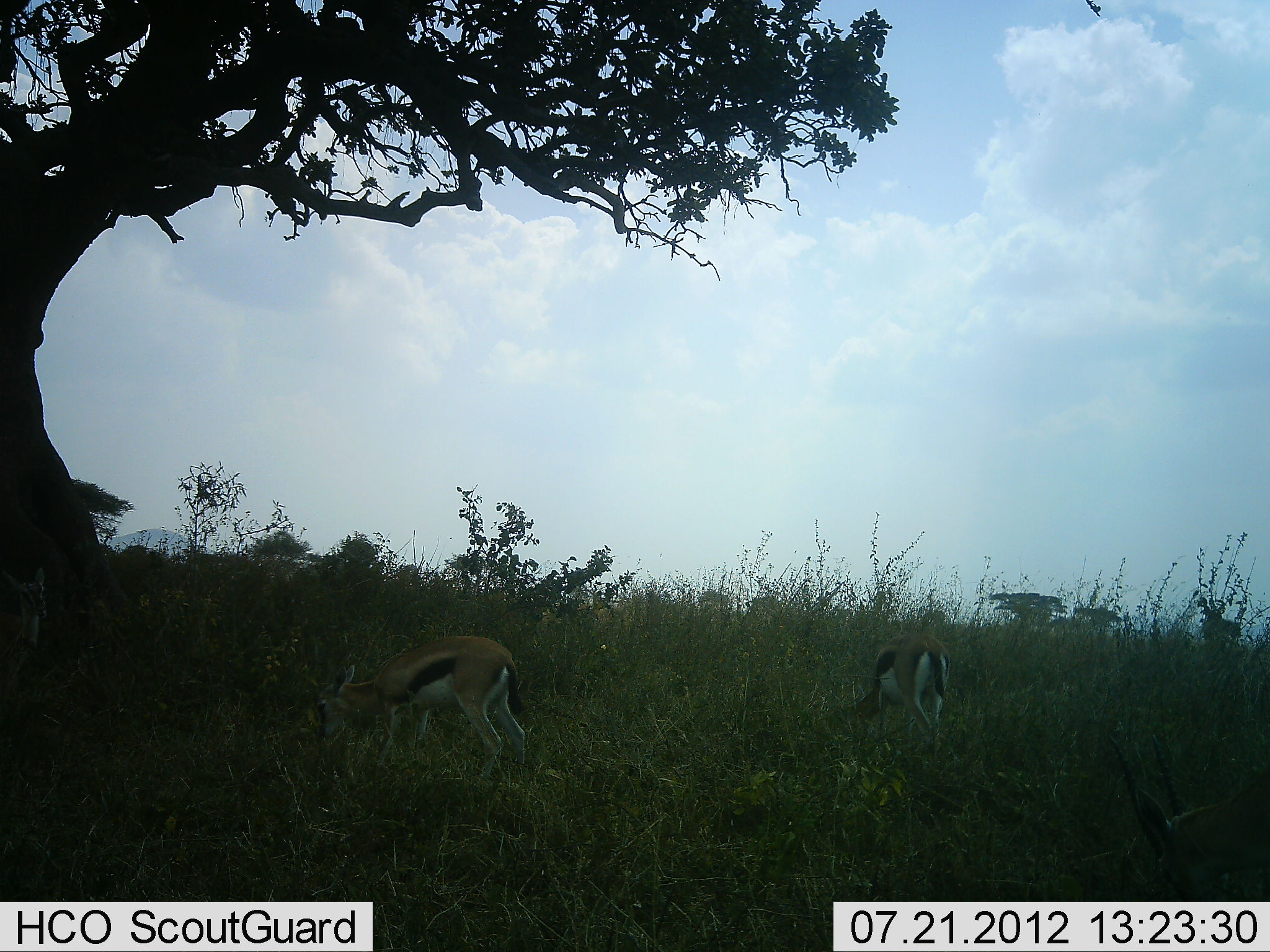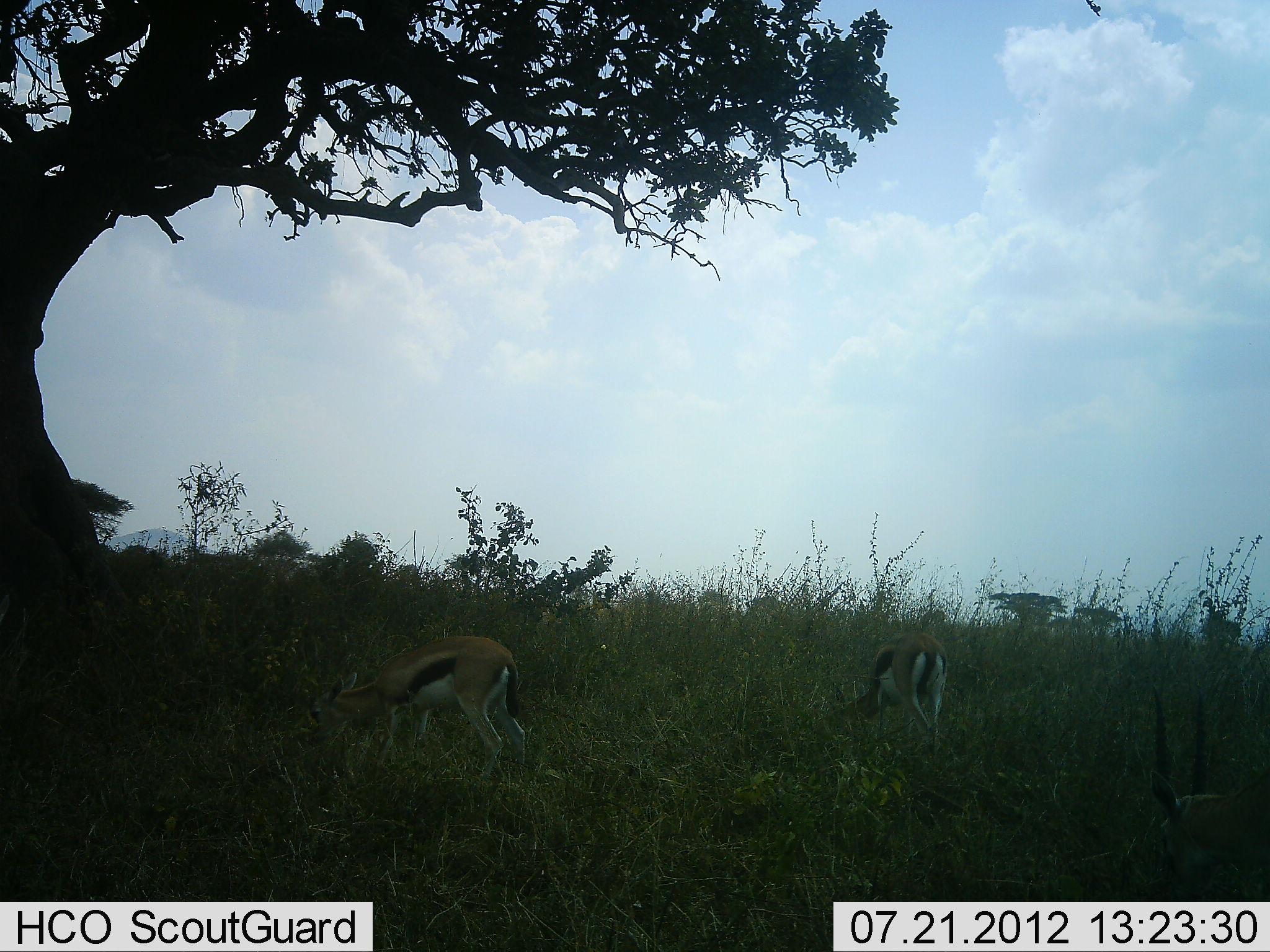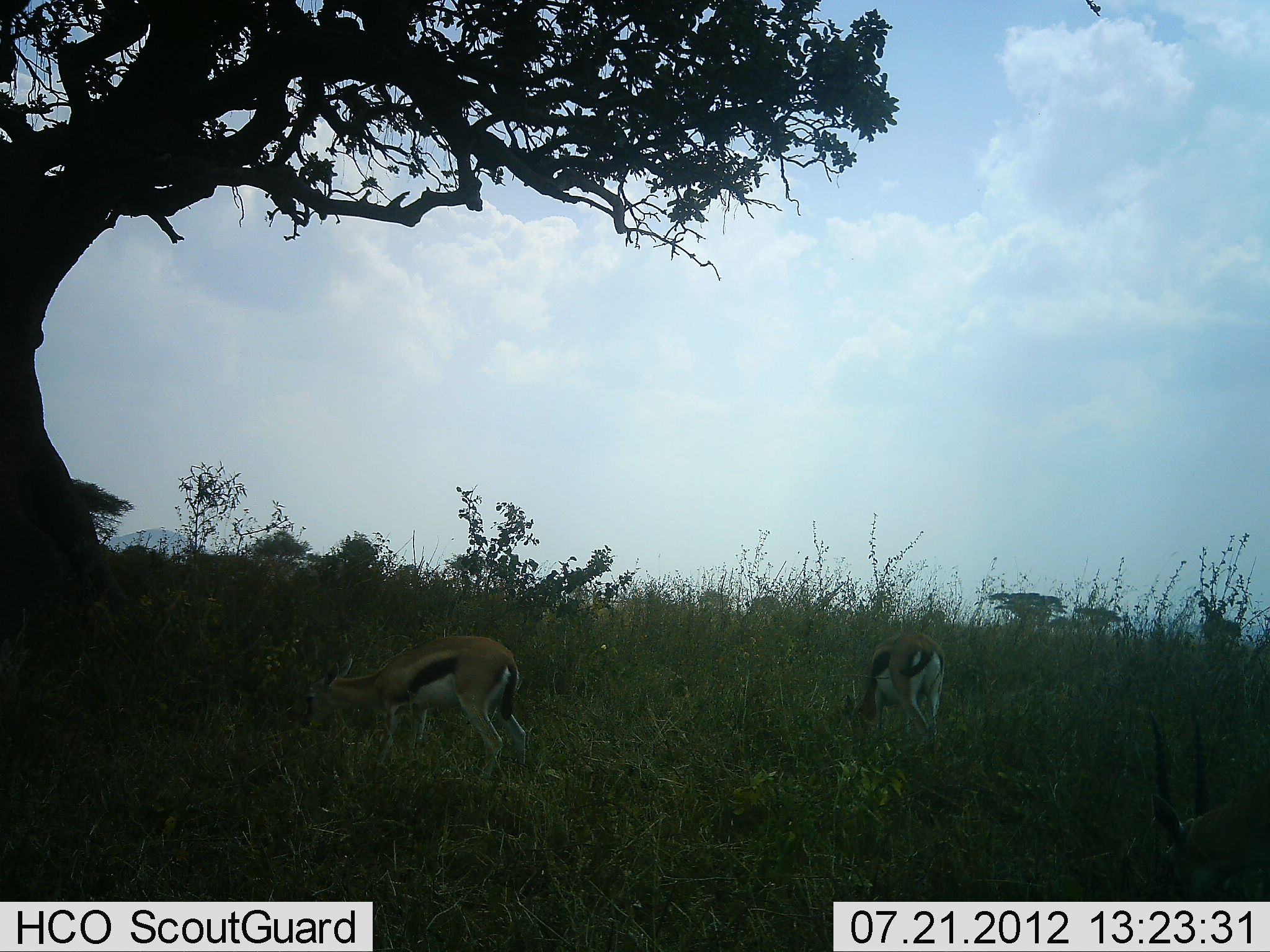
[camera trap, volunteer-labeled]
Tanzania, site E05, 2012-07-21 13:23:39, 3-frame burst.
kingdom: Animalia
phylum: Chordata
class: Mammalia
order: Artiodactyla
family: Bovidae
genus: Eudorcas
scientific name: Eudorcas thomsonii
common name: thomson's gazelle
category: gazellethomsons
Gazellethomsons (thomson's gazelle) (Eudorcas thomsonii), count 2. Behavior (volunteer vote fractions): standing 30%, resting 0%, moving 0%, interacting 0%. Young present (vote fraction): 0%. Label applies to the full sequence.